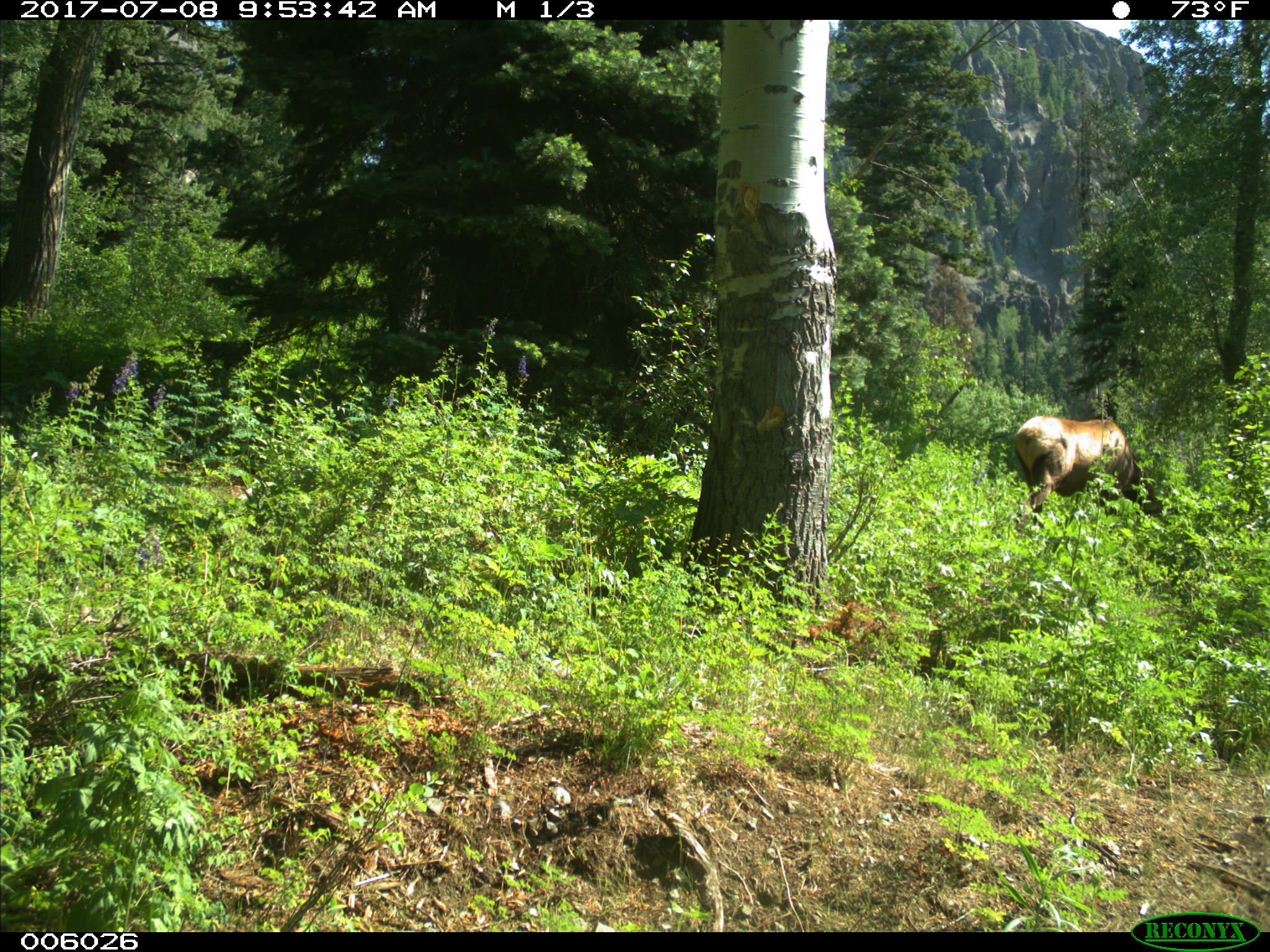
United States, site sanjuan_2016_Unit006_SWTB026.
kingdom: Animalia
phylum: Chordata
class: Mammalia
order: Artiodactyla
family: Cervidae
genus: Cervus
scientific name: Cervus elaphus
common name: red deer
Cervus elaphus (red deer).